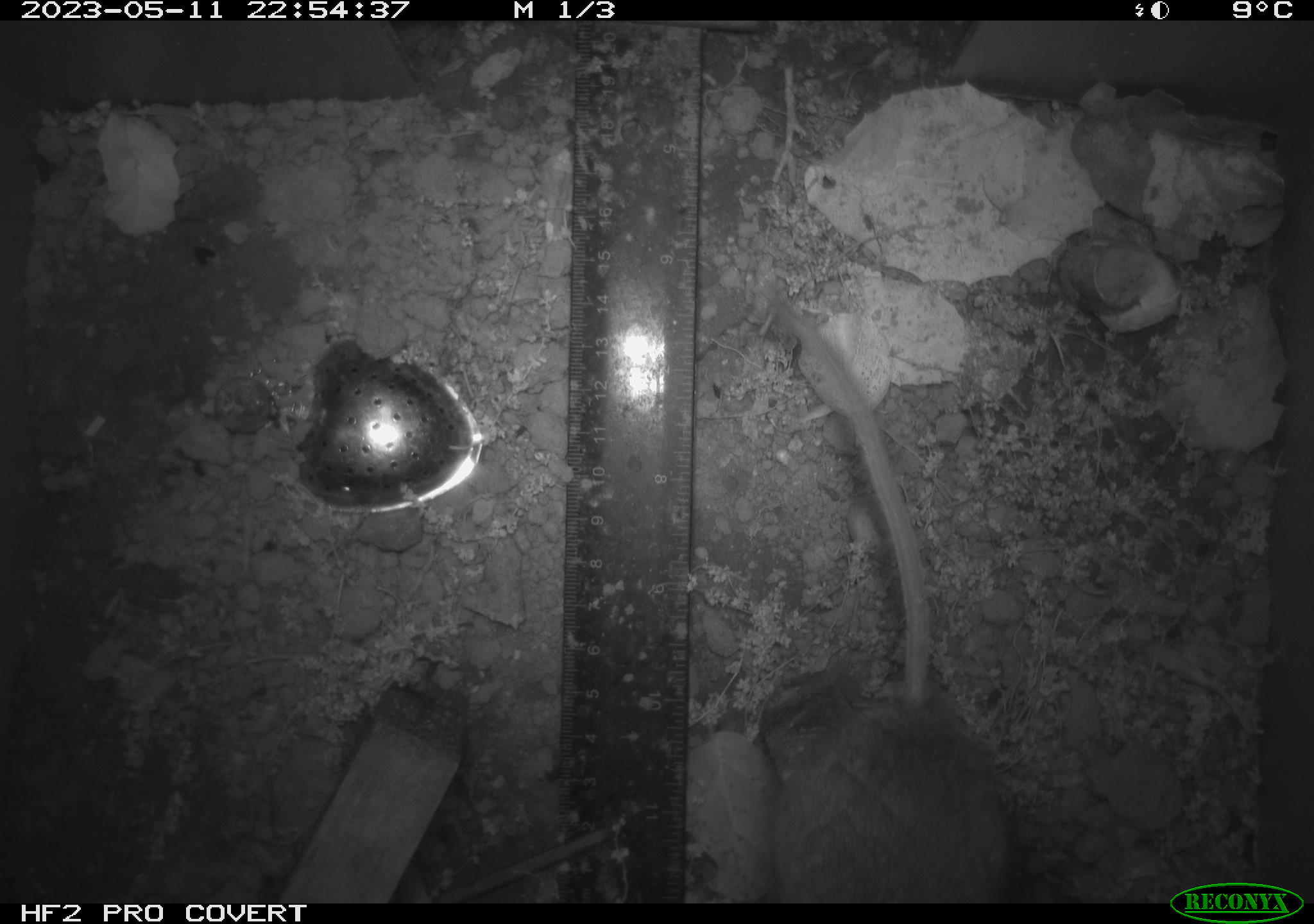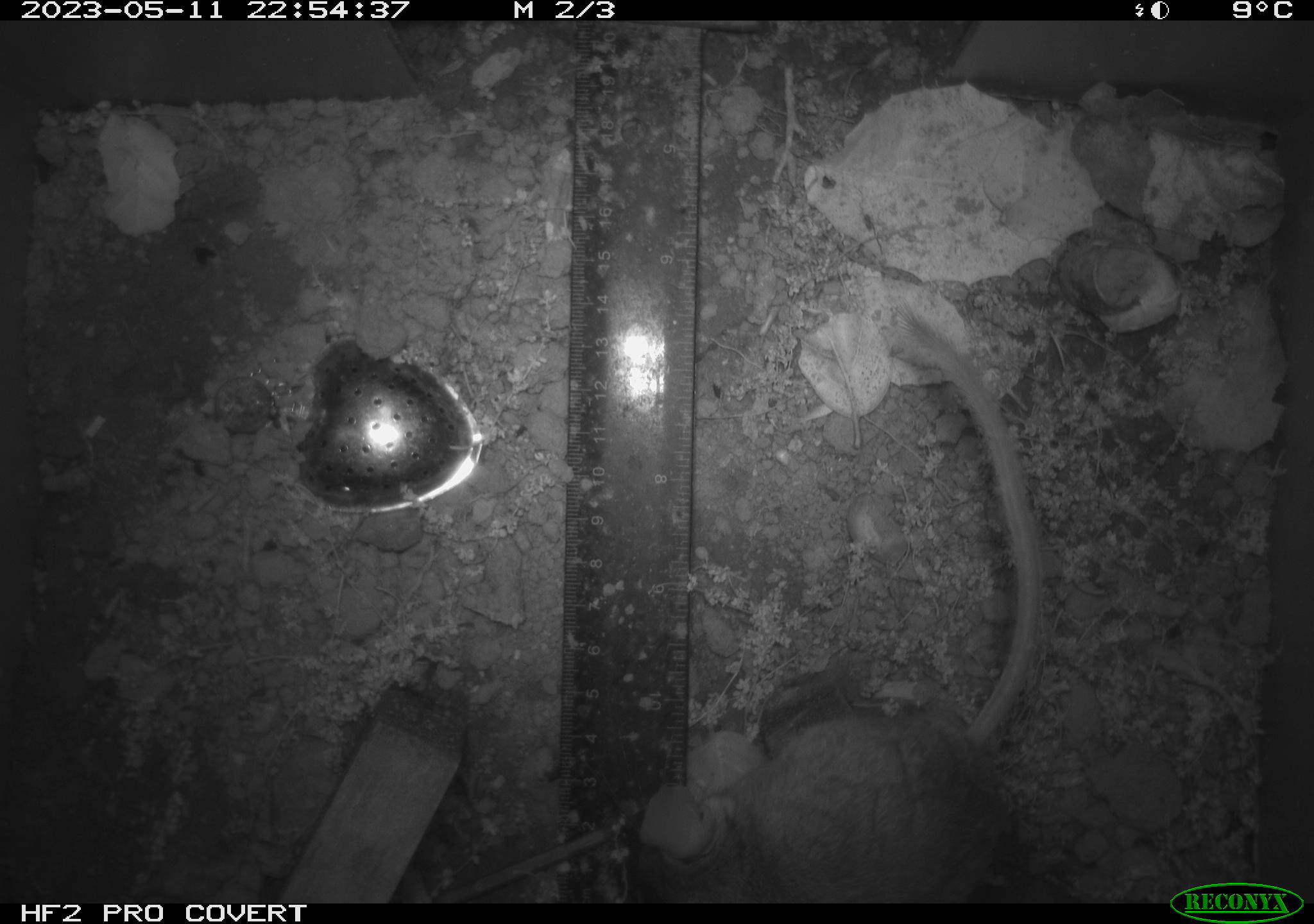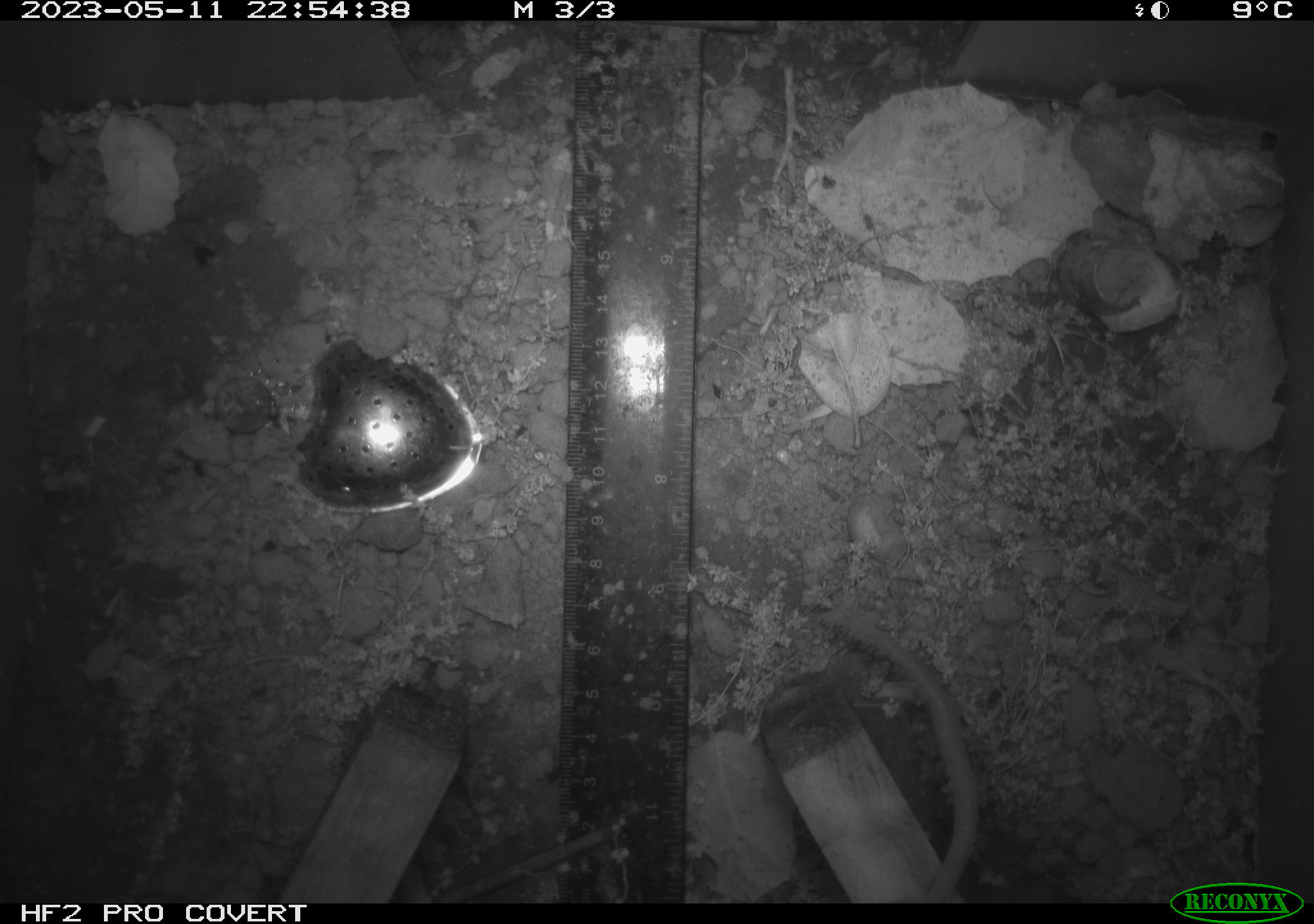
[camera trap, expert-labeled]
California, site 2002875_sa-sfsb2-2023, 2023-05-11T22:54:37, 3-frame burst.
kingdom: Animalia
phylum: Chordata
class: Mammalia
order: Rodentia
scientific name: Rodentia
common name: mouse species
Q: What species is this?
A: Mouse species (Rodentia).